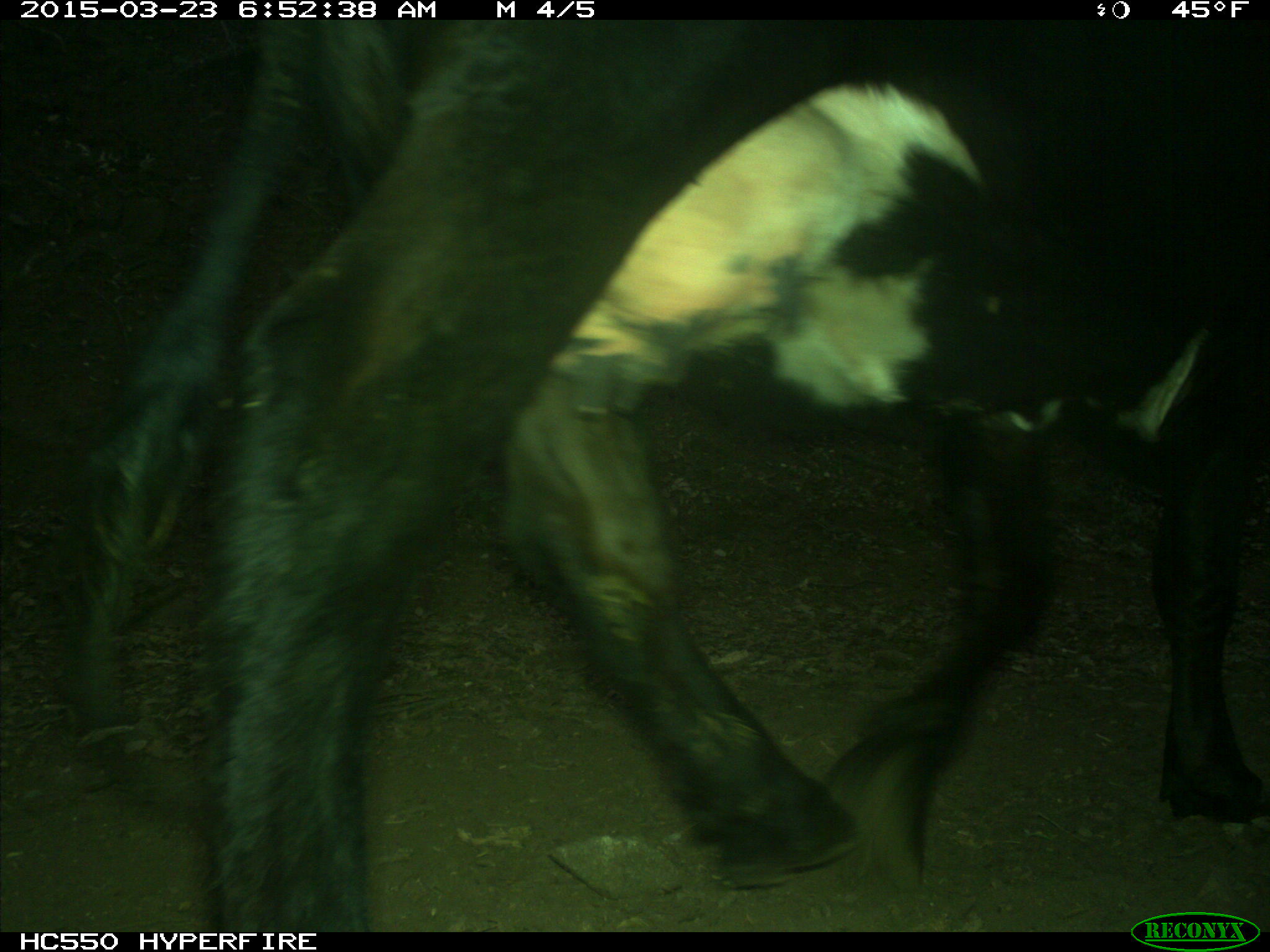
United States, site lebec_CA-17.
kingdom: Animalia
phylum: Chordata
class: Mammalia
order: Artiodactyla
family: Bovidae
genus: Bos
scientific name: Bos taurus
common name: domestic cow